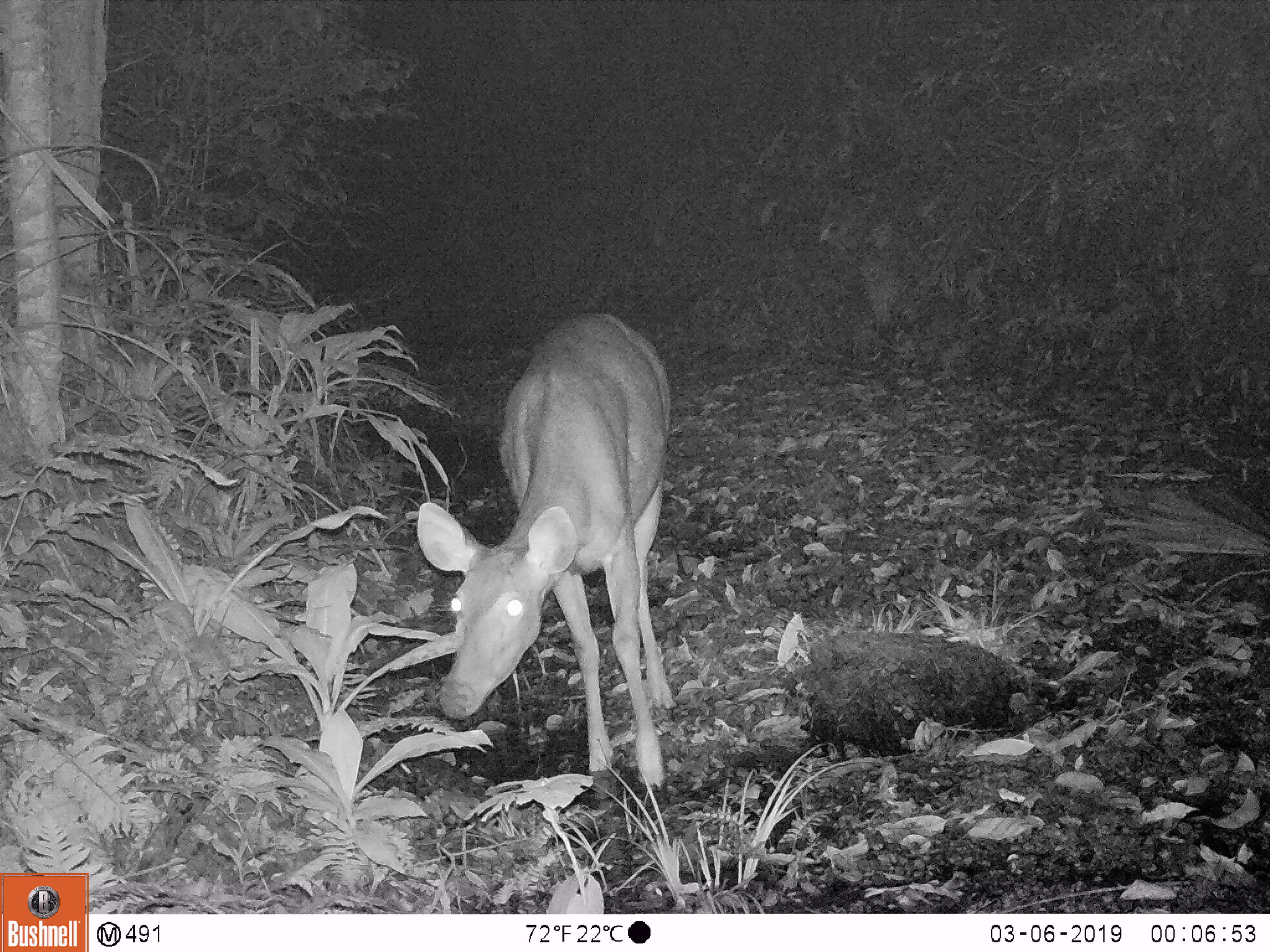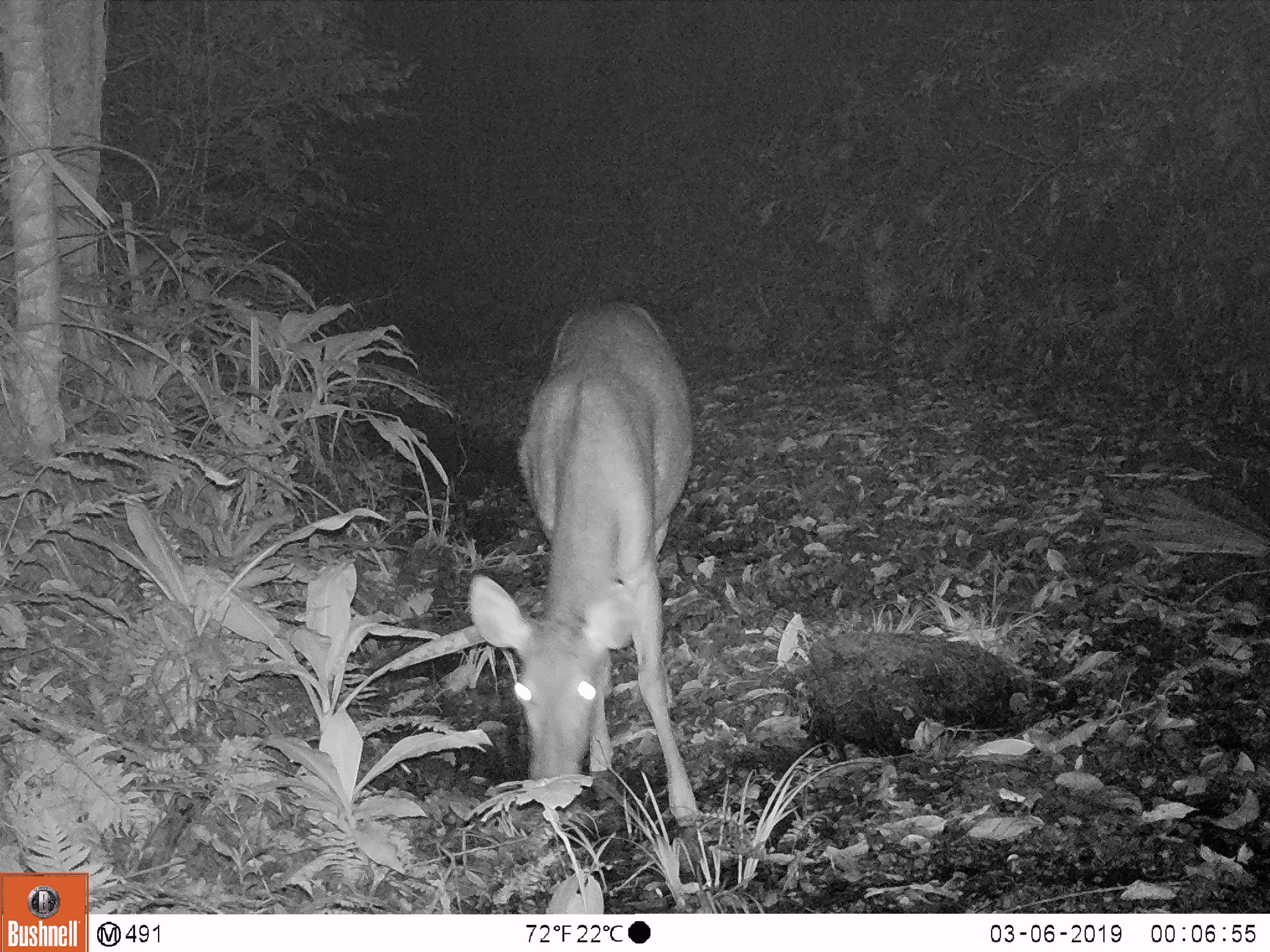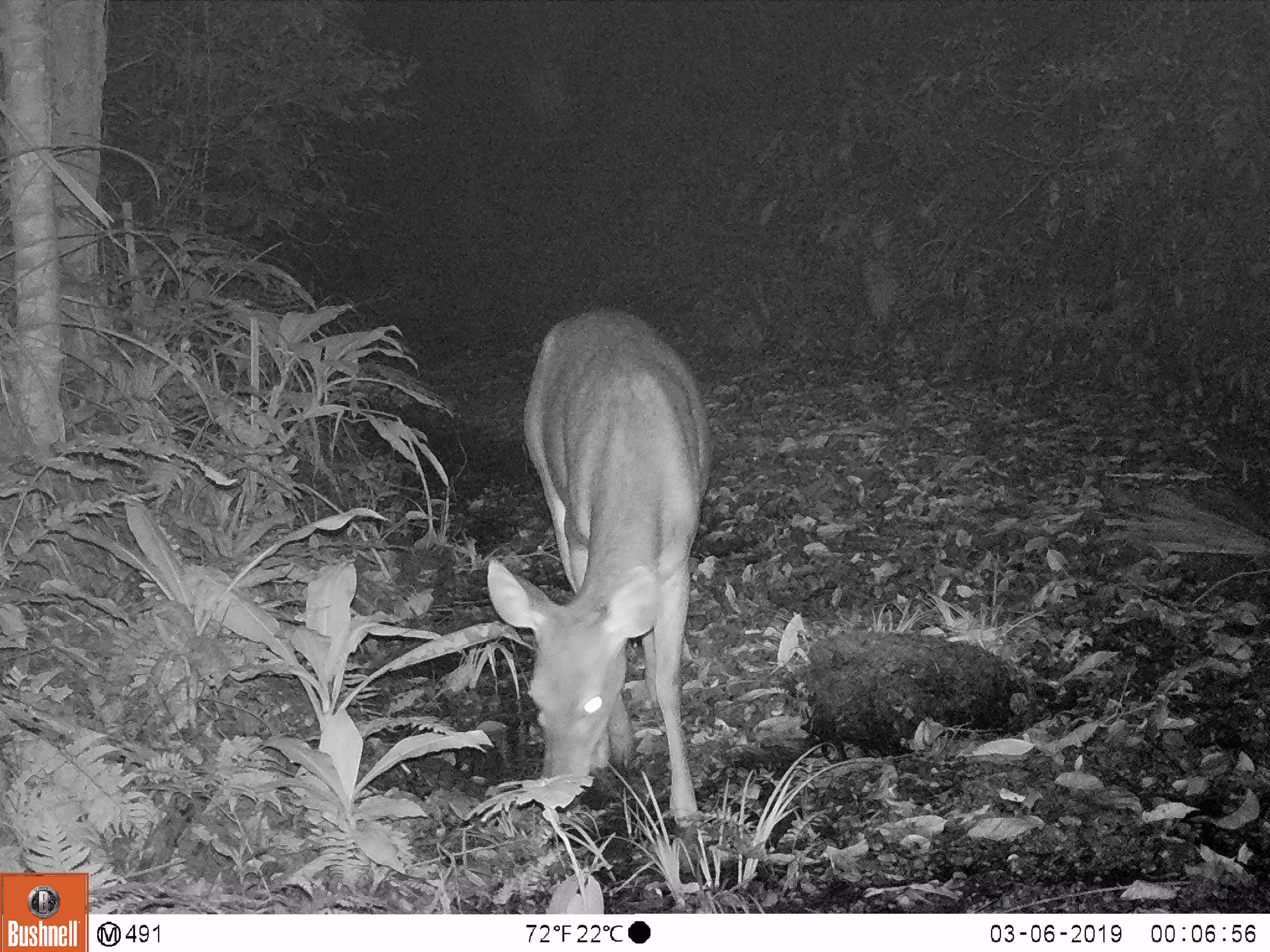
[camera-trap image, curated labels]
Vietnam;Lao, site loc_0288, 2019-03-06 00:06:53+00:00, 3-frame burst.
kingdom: Animalia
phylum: Chordata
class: Mammalia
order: Artiodactyla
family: Cervidae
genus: Rusa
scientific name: Rusa unicolor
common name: sambar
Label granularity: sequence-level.